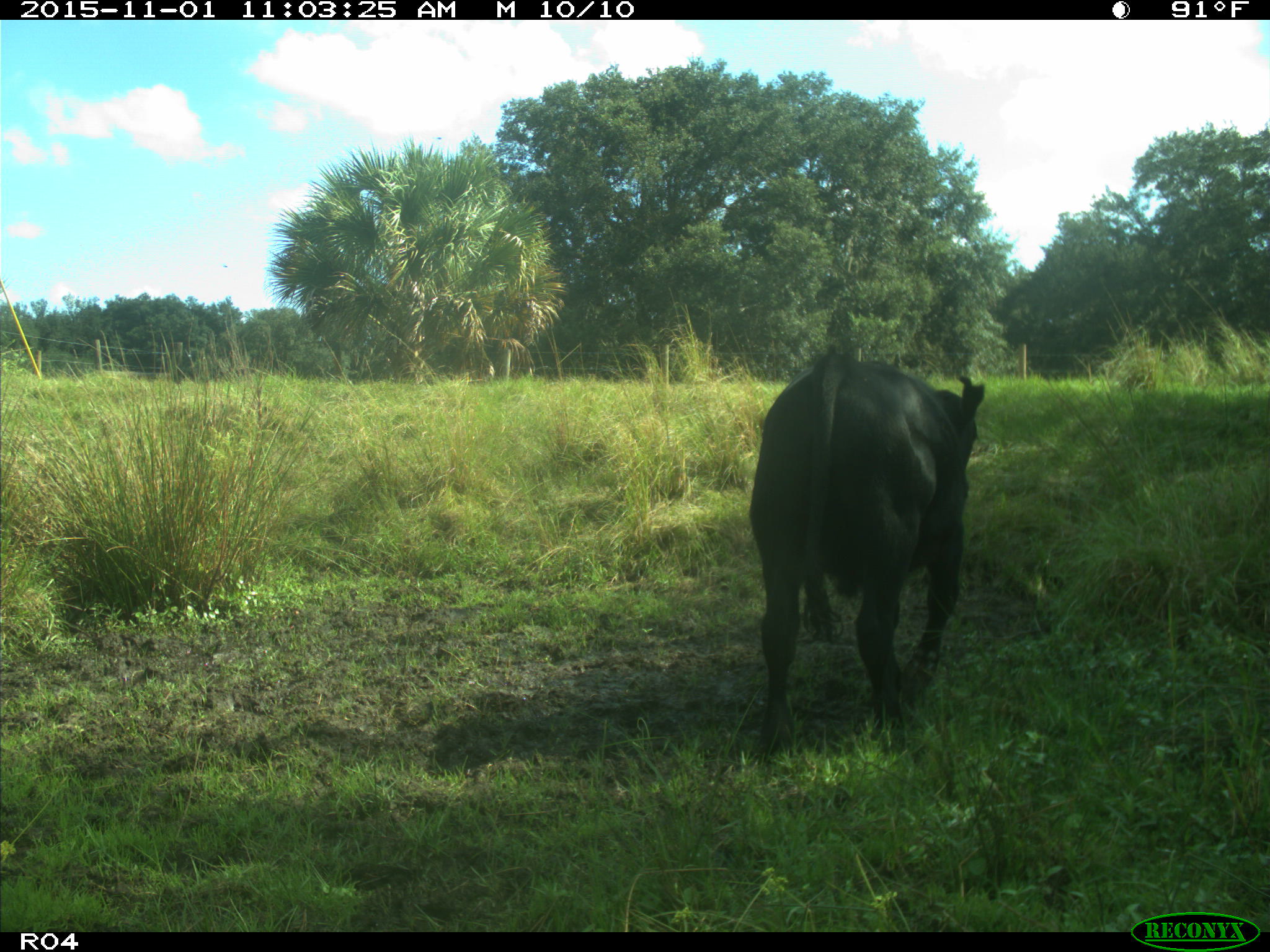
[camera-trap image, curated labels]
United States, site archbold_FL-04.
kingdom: Animalia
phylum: Chordata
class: Mammalia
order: Artiodactyla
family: Bovidae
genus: Bos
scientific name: Bos taurus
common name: domestic cow